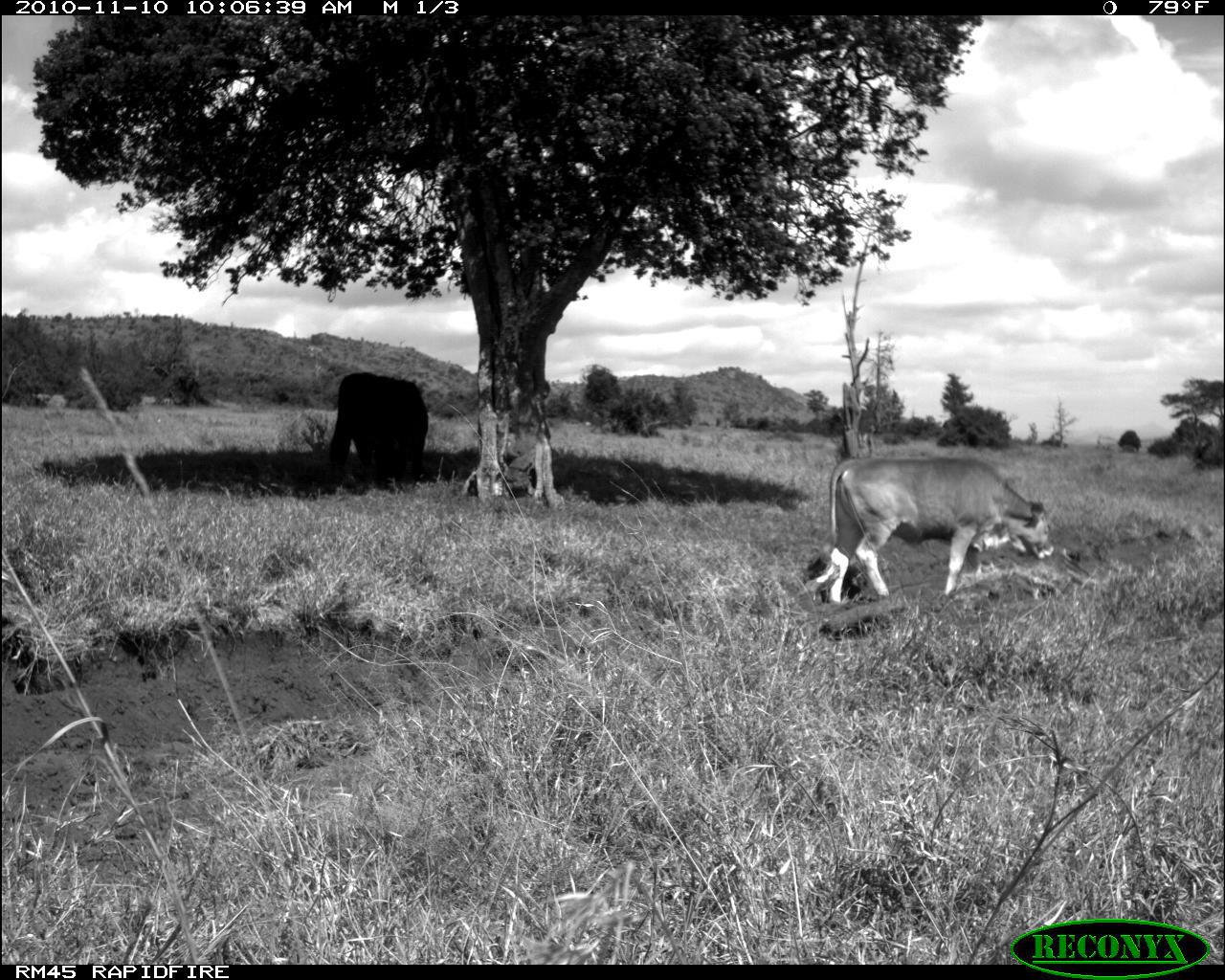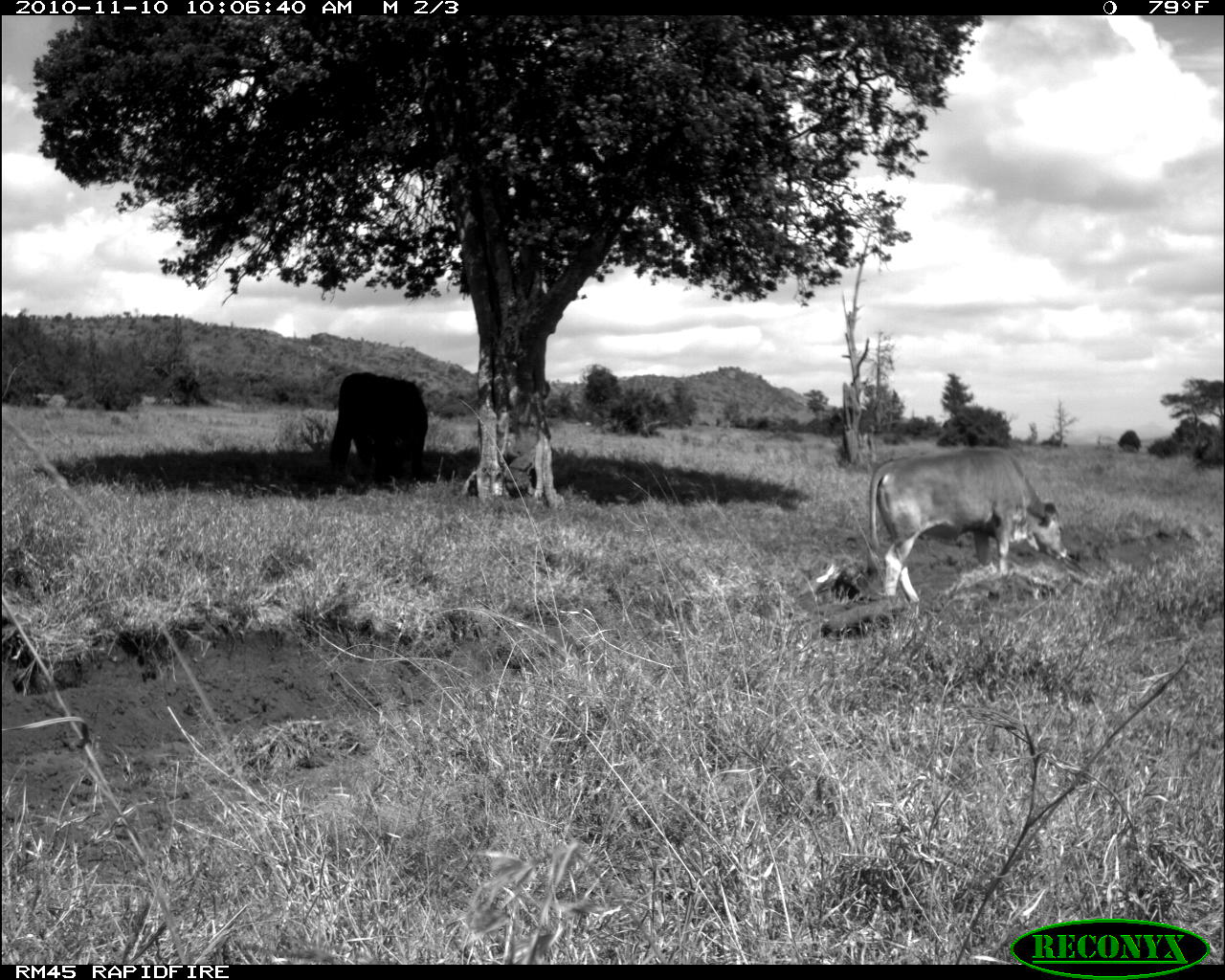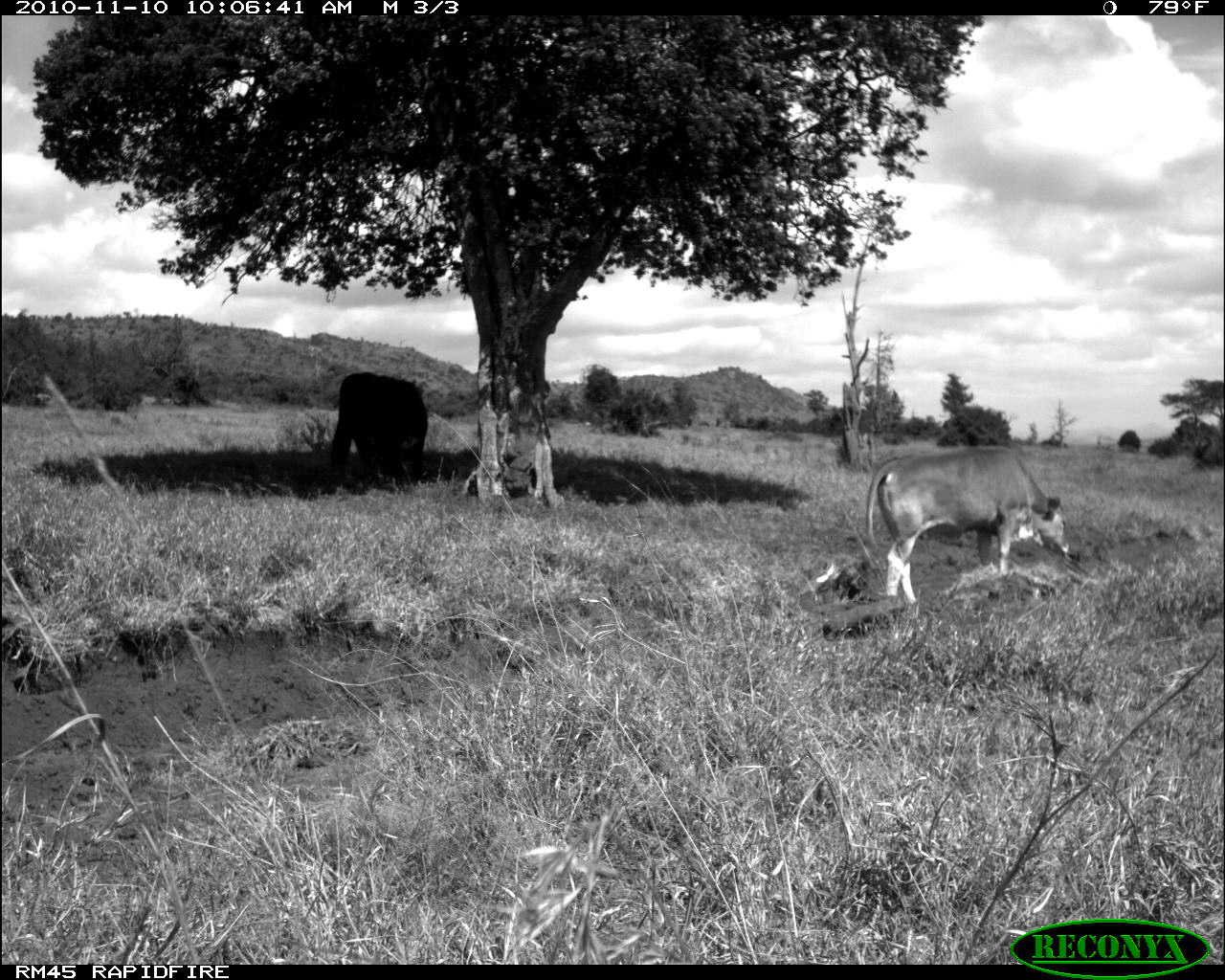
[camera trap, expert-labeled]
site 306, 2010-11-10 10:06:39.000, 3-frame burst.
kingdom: Animalia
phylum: Chordata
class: Mammalia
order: Artiodactyla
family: Bovidae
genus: Bos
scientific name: Bos taurus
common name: domestic cattle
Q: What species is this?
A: Bos taurus (domestic cattle).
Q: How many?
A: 2.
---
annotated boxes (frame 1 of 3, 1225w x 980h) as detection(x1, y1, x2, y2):
bos taurus: detection(795, 456, 1054, 605); detection(327, 372, 428, 484)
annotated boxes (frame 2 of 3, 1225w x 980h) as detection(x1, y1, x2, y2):
bos taurus: detection(869, 447, 1067, 605); detection(328, 371, 428, 484)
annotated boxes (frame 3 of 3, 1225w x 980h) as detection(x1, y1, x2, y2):
bos taurus: detection(866, 445, 1069, 604); detection(329, 371, 428, 480)